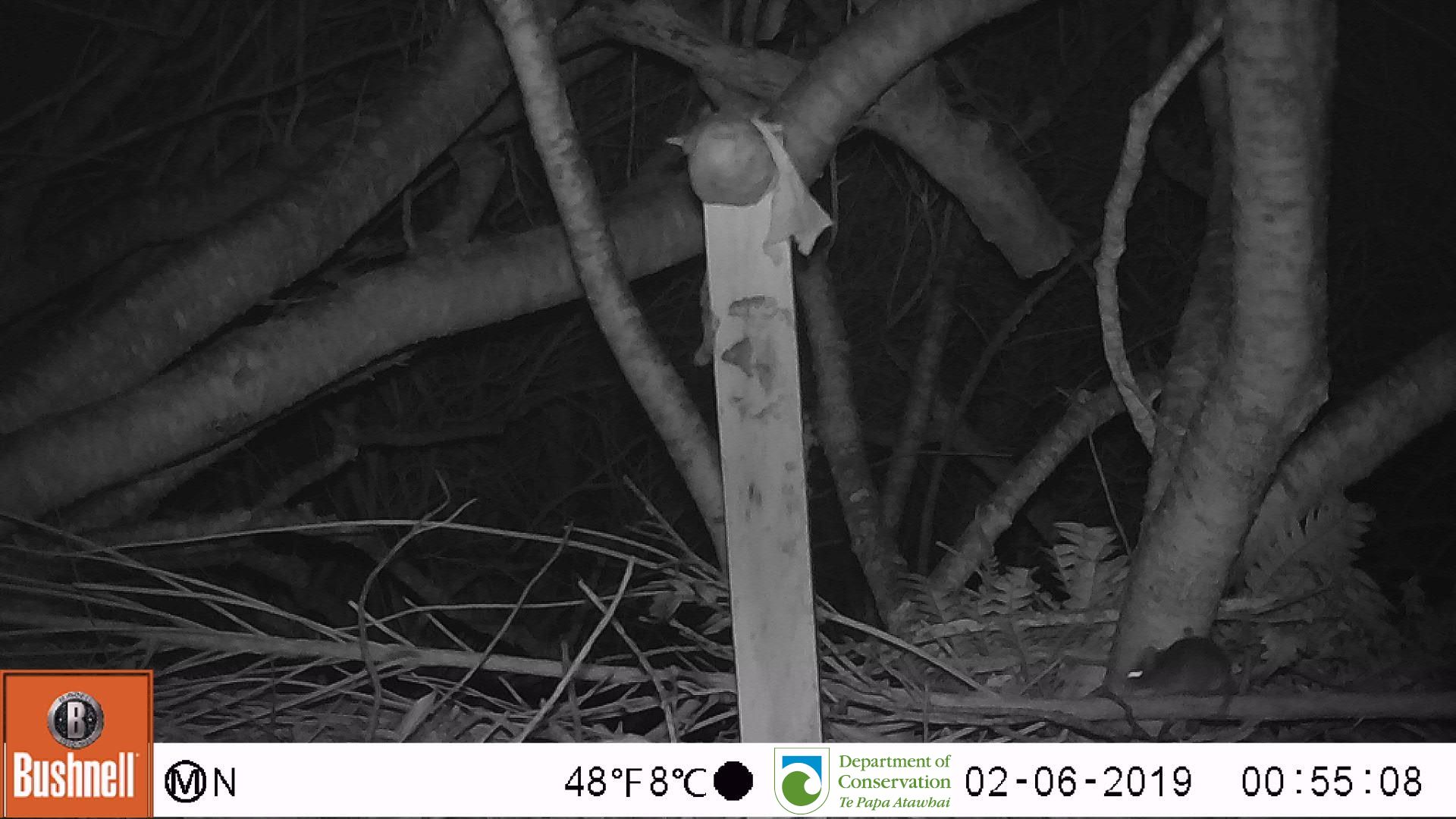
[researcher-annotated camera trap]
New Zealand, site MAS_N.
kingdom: Animalia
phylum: Chordata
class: Mammalia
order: Rodentia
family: Muridae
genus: Mus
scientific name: Mus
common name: mouse